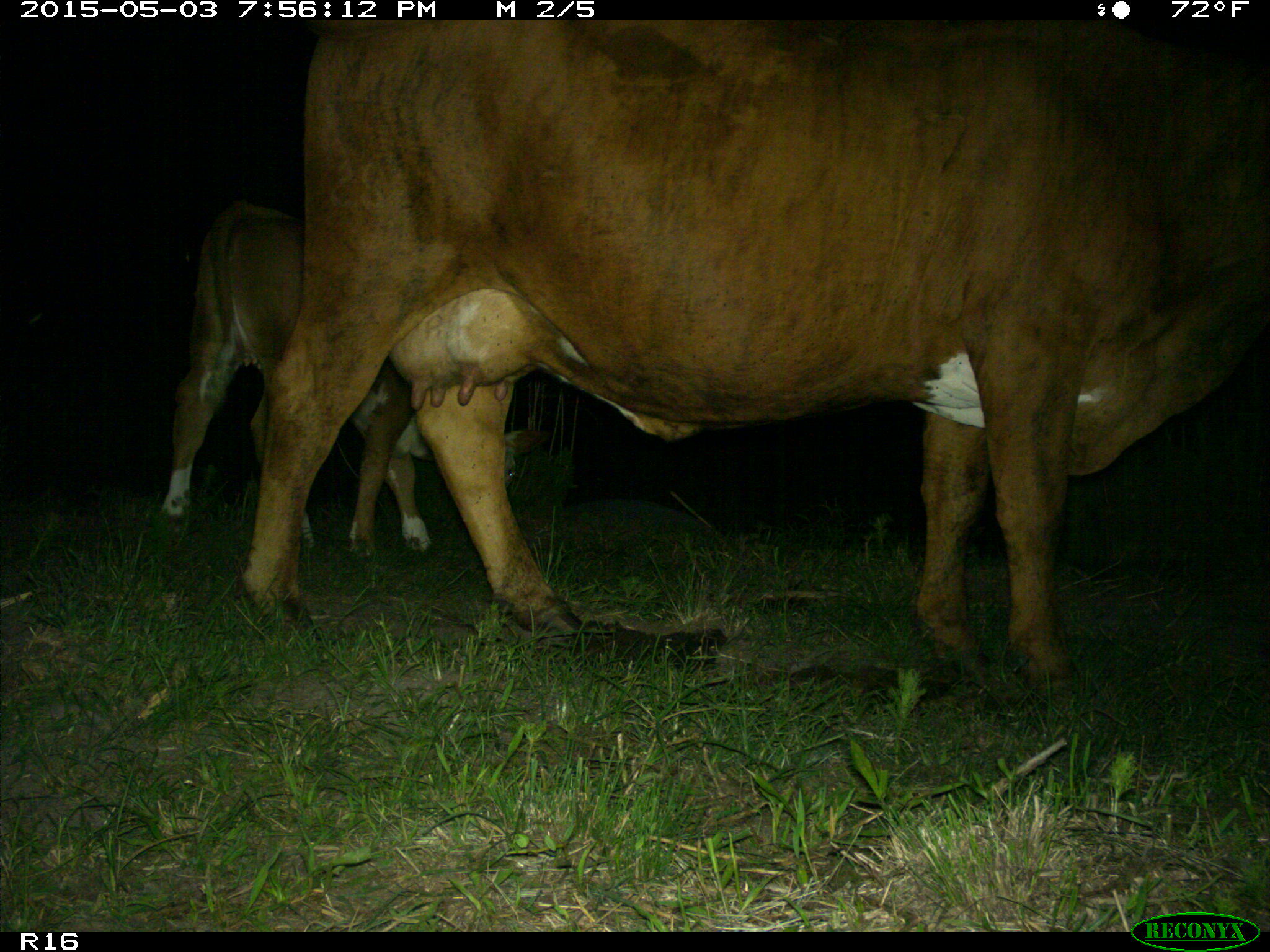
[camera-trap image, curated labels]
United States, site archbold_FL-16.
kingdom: Animalia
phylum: Chordata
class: Mammalia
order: Artiodactyla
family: Bovidae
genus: Bos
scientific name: Bos taurus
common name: domestic cow